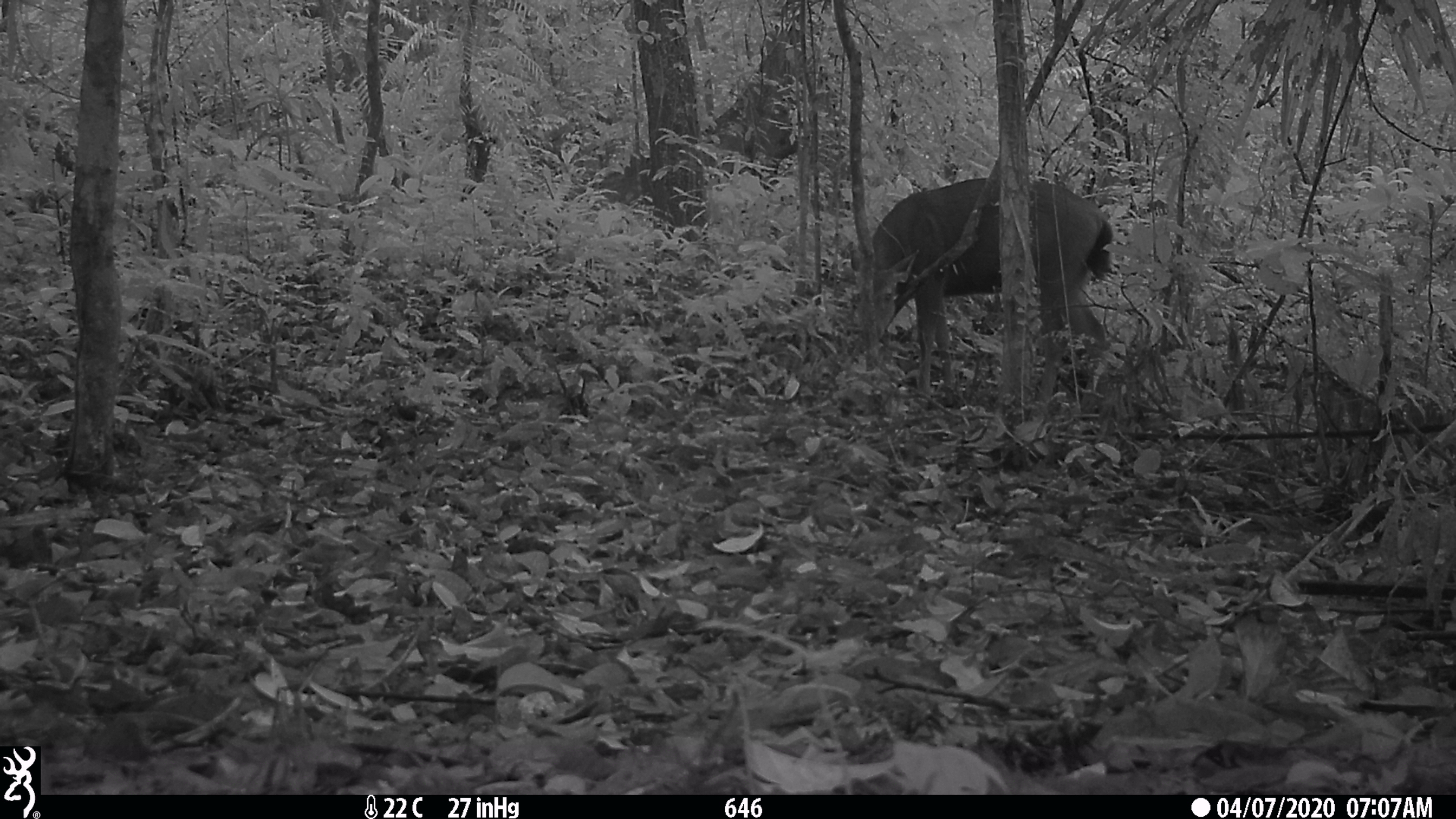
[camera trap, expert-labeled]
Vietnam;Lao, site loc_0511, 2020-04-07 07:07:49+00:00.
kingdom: Animalia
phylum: Chordata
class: Mammalia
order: Artiodactyla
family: Cervidae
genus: Rusa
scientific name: Rusa unicolor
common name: sambar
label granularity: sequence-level